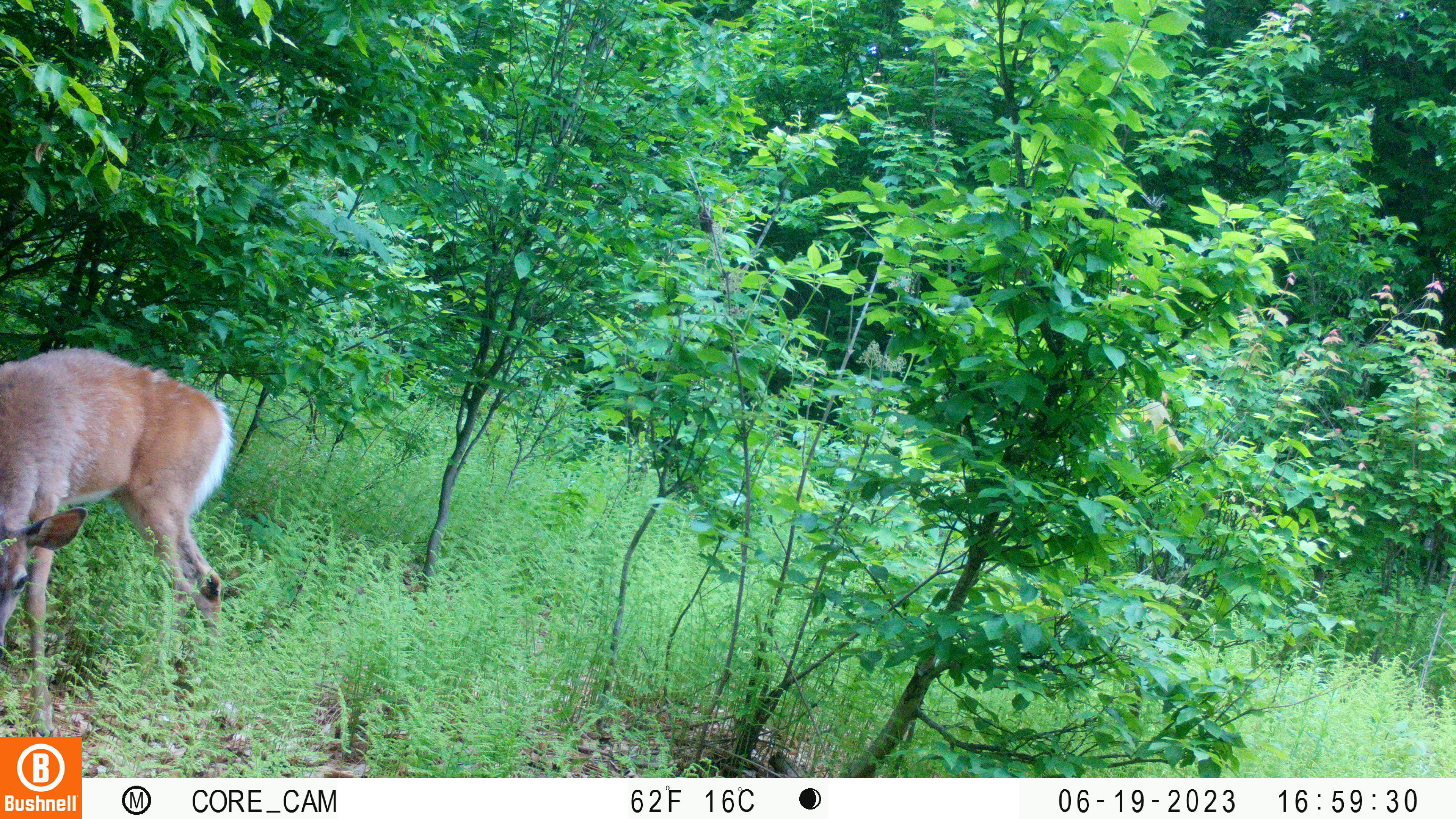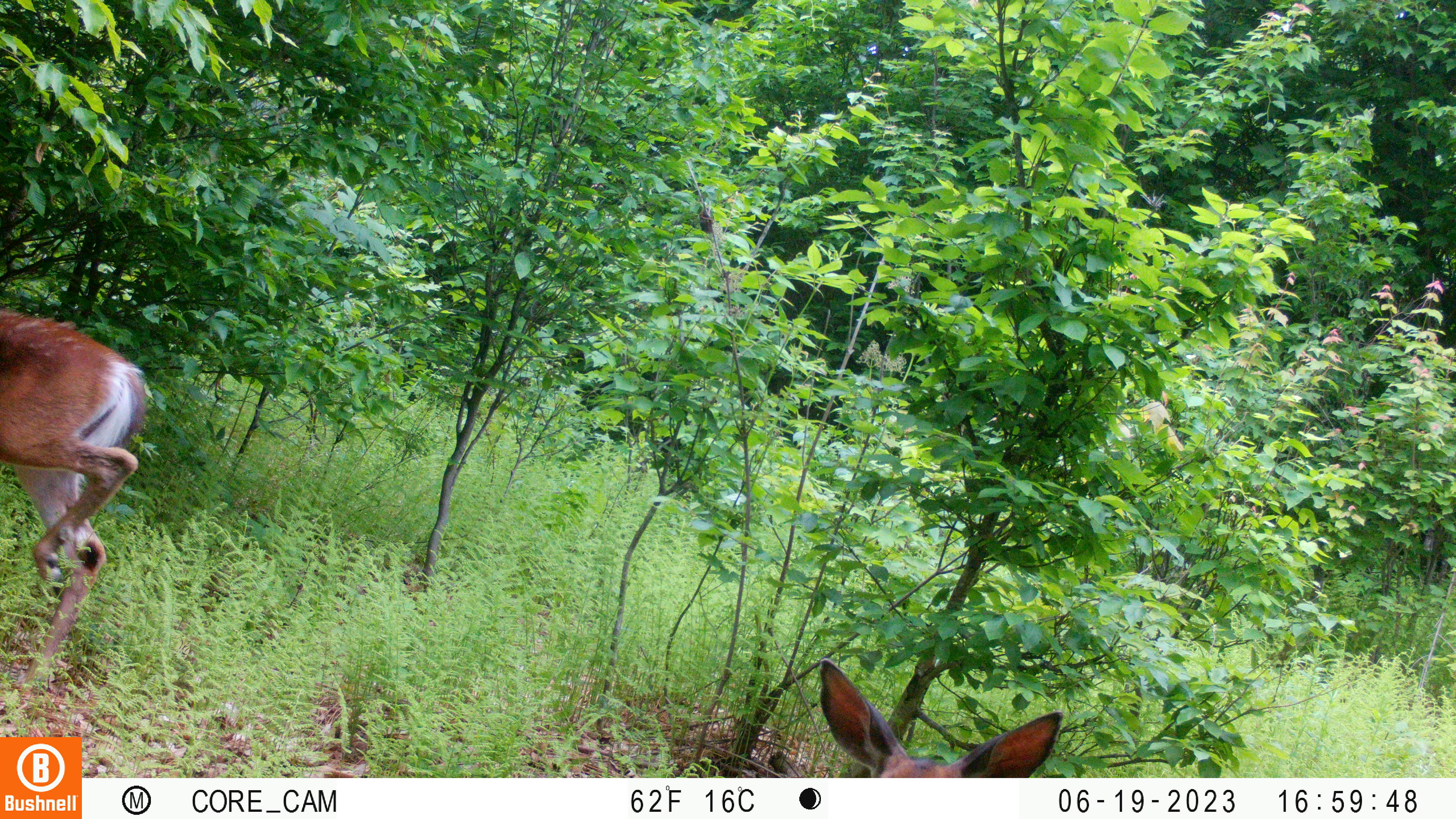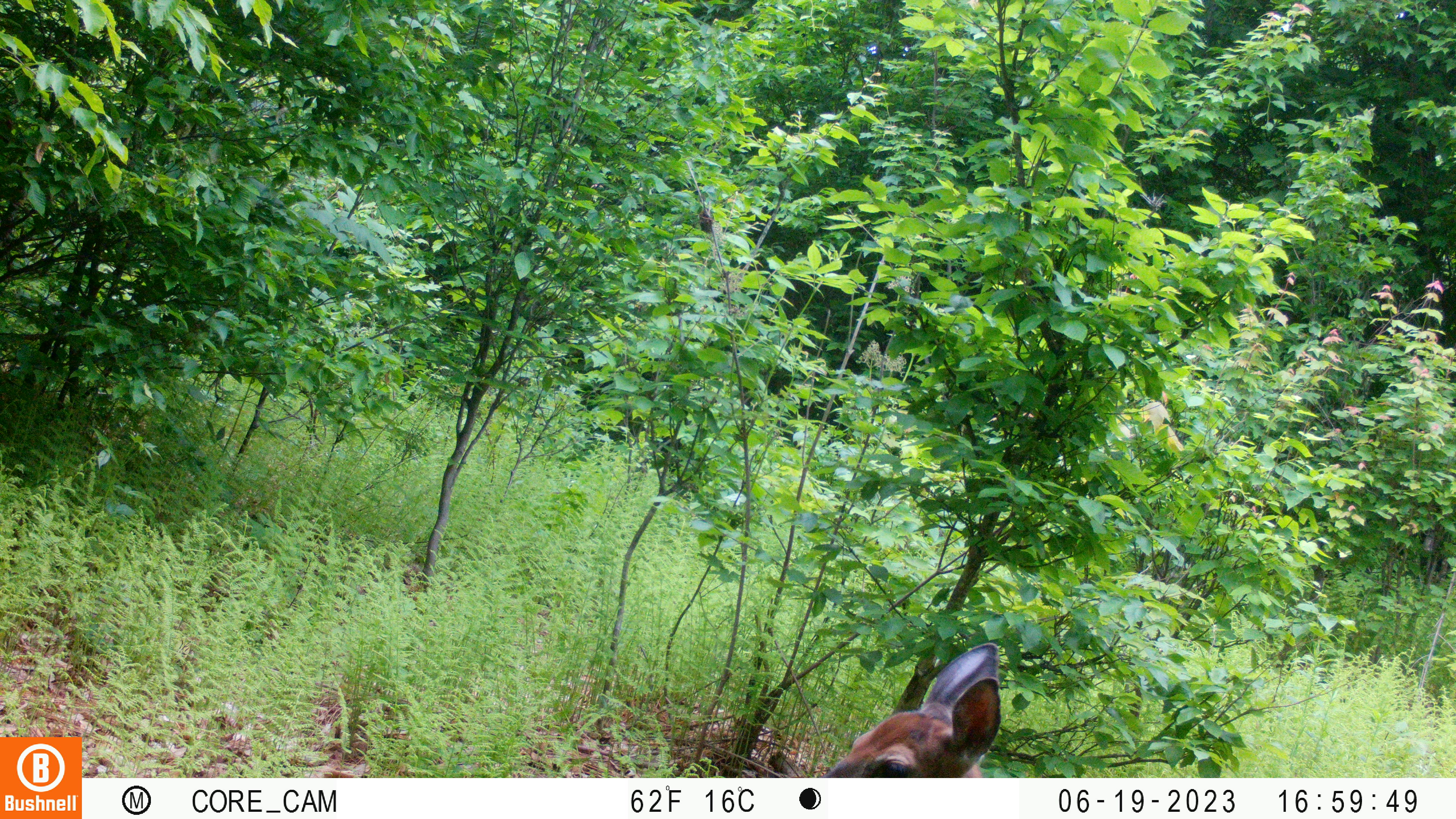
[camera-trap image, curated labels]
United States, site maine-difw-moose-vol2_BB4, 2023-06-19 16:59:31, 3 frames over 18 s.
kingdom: Animalia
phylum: Chordata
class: Mammalia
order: Artiodactyla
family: Cervidae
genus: Odocoileus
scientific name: Odocoileus virginianus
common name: white-tailed deer